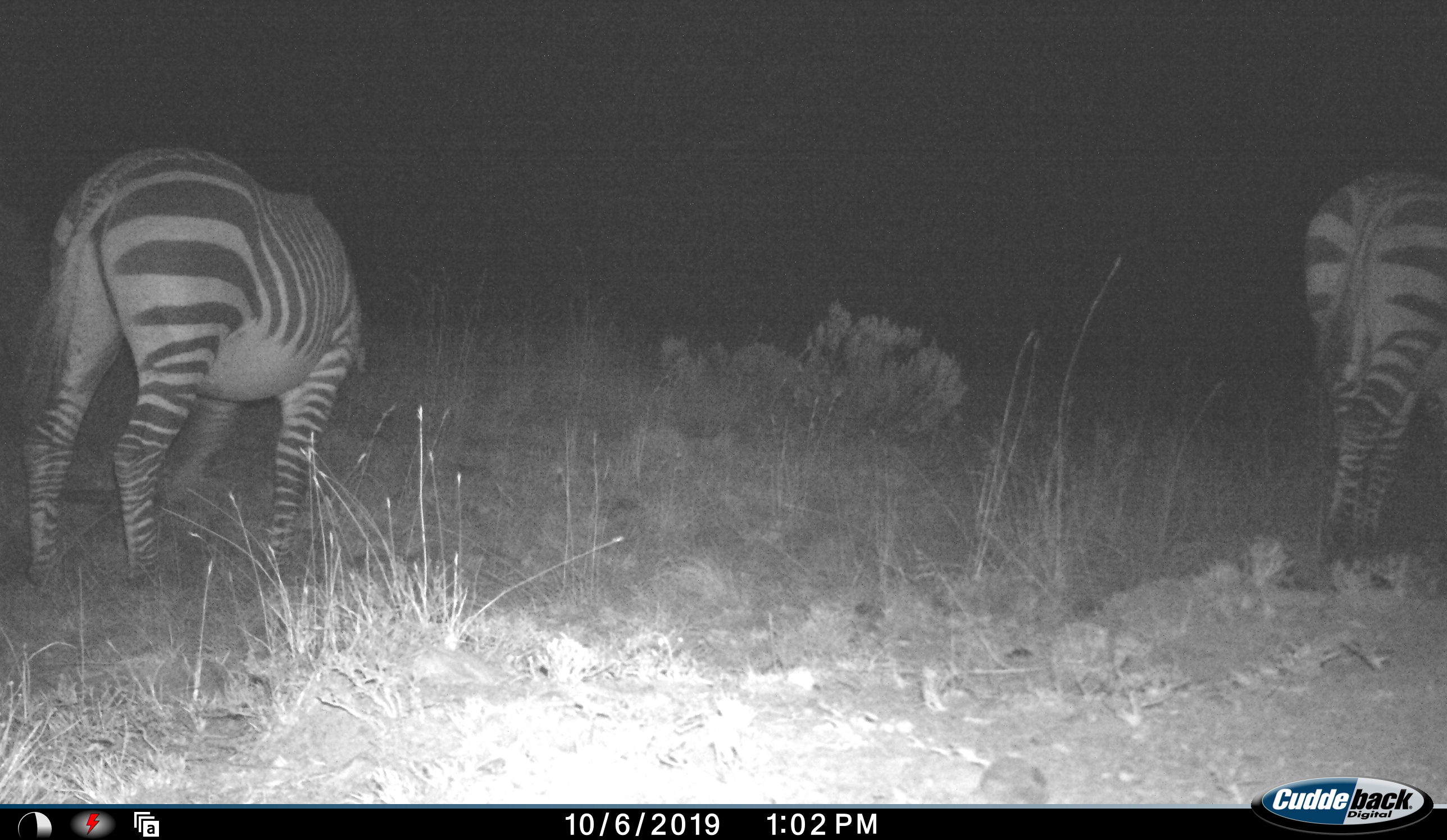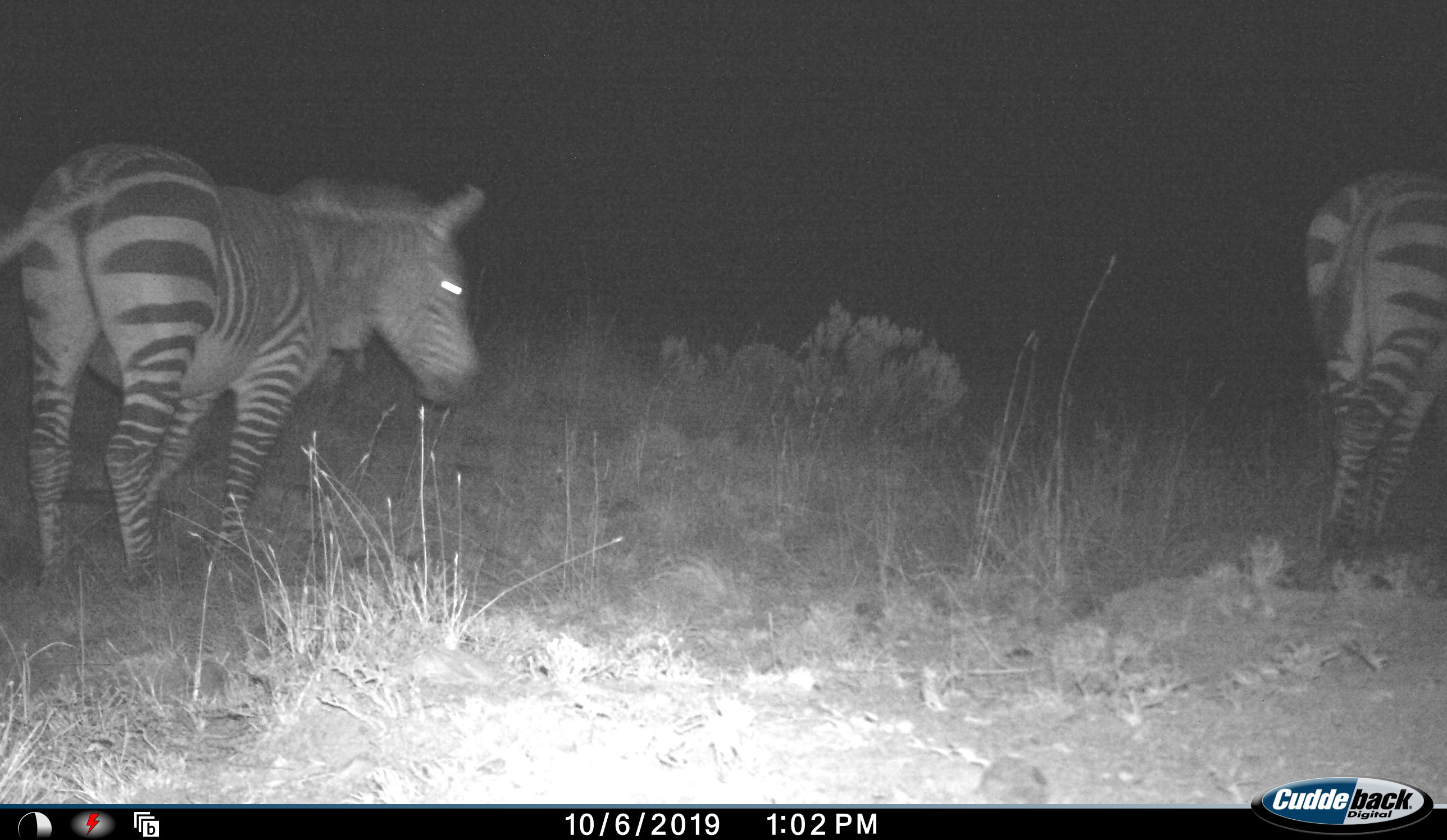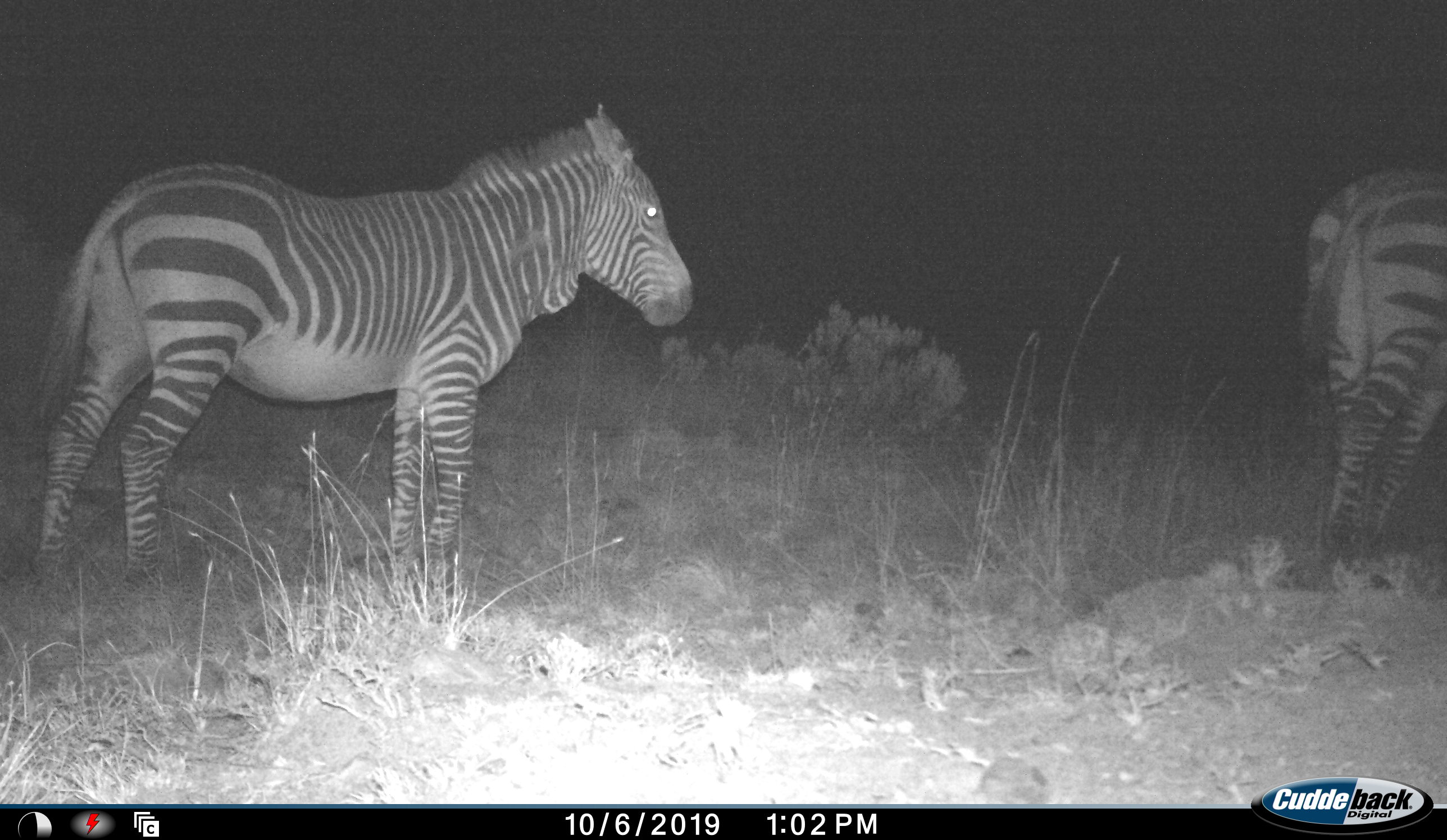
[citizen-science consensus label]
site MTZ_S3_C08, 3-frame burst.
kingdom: Animalia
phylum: Chordata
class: Mammalia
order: Perissodactyla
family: Equidae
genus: Equus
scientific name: Equus zebra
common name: mountain zebra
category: zebramountain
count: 2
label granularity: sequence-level